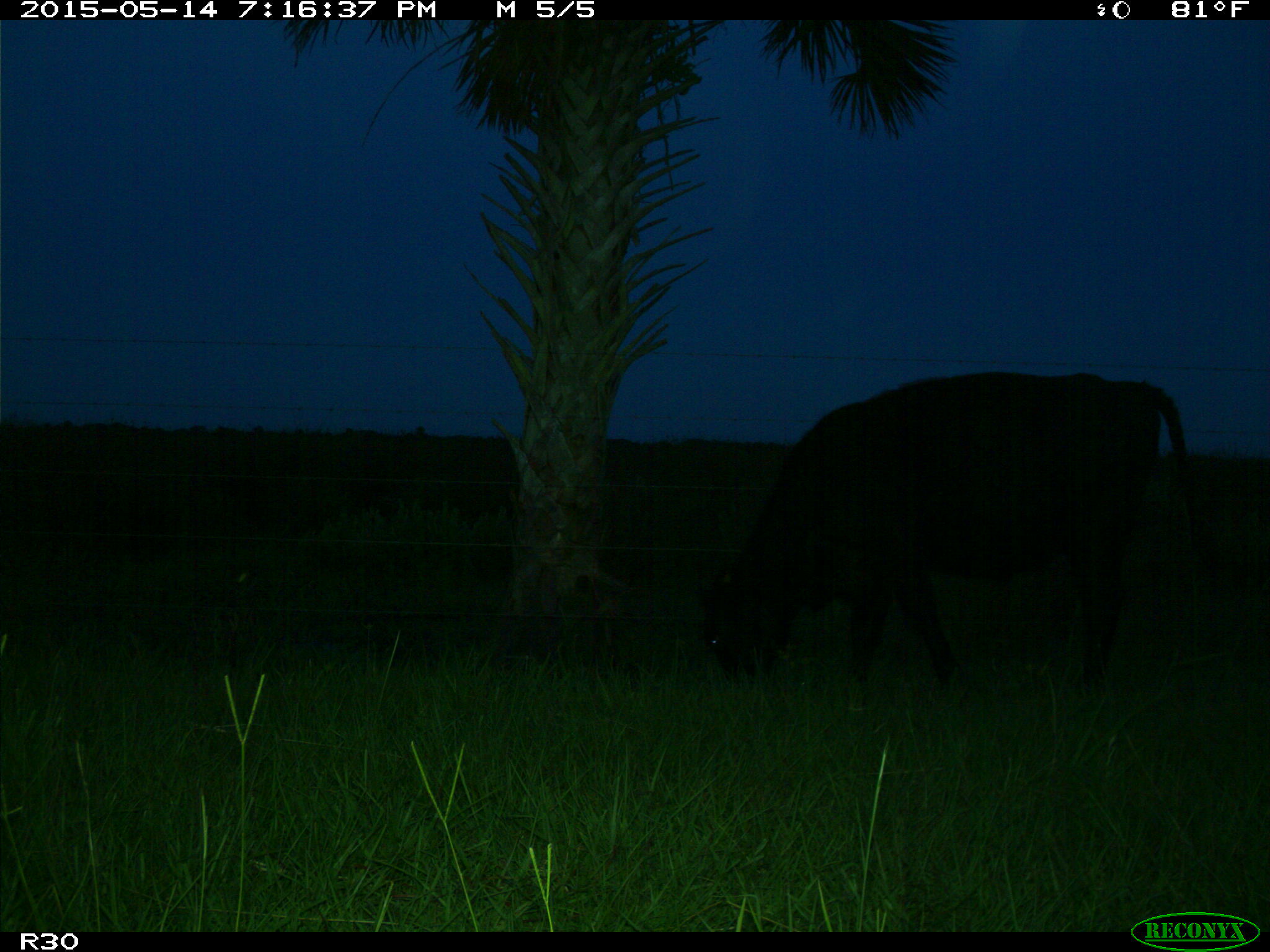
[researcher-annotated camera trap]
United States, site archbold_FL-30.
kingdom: Animalia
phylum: Chordata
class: Mammalia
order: Artiodactyla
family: Bovidae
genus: Bos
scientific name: Bos taurus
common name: domestic cow